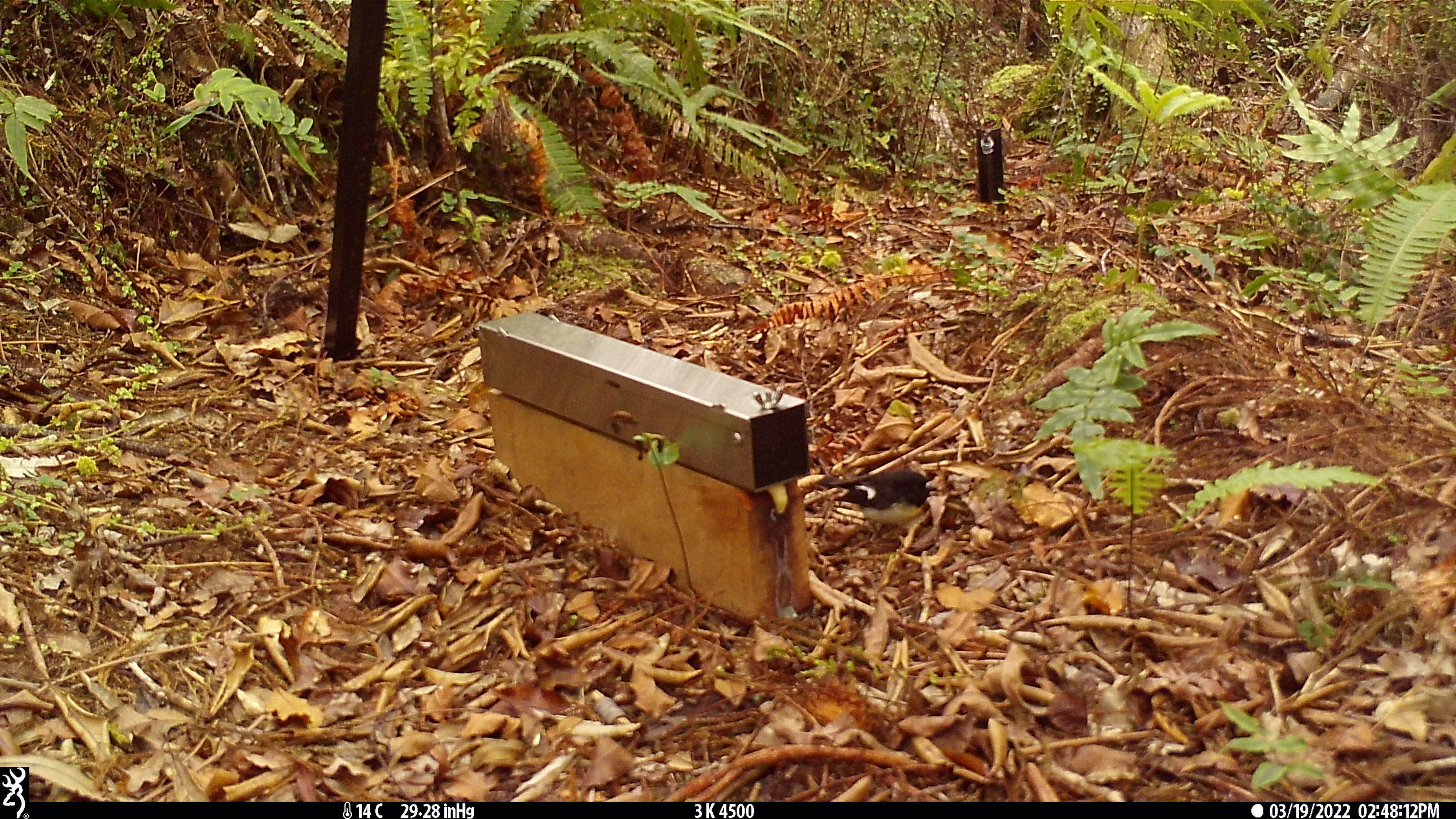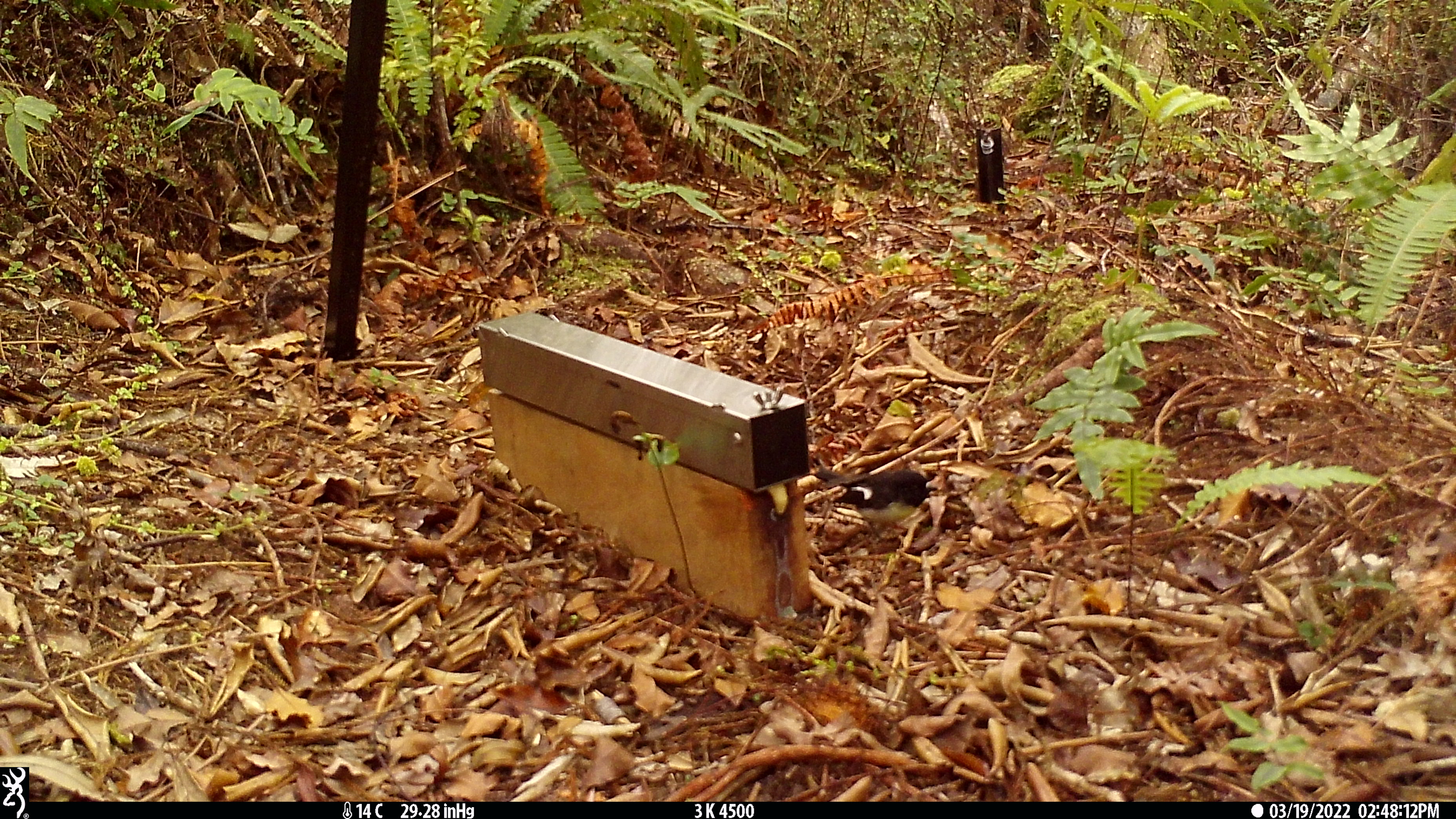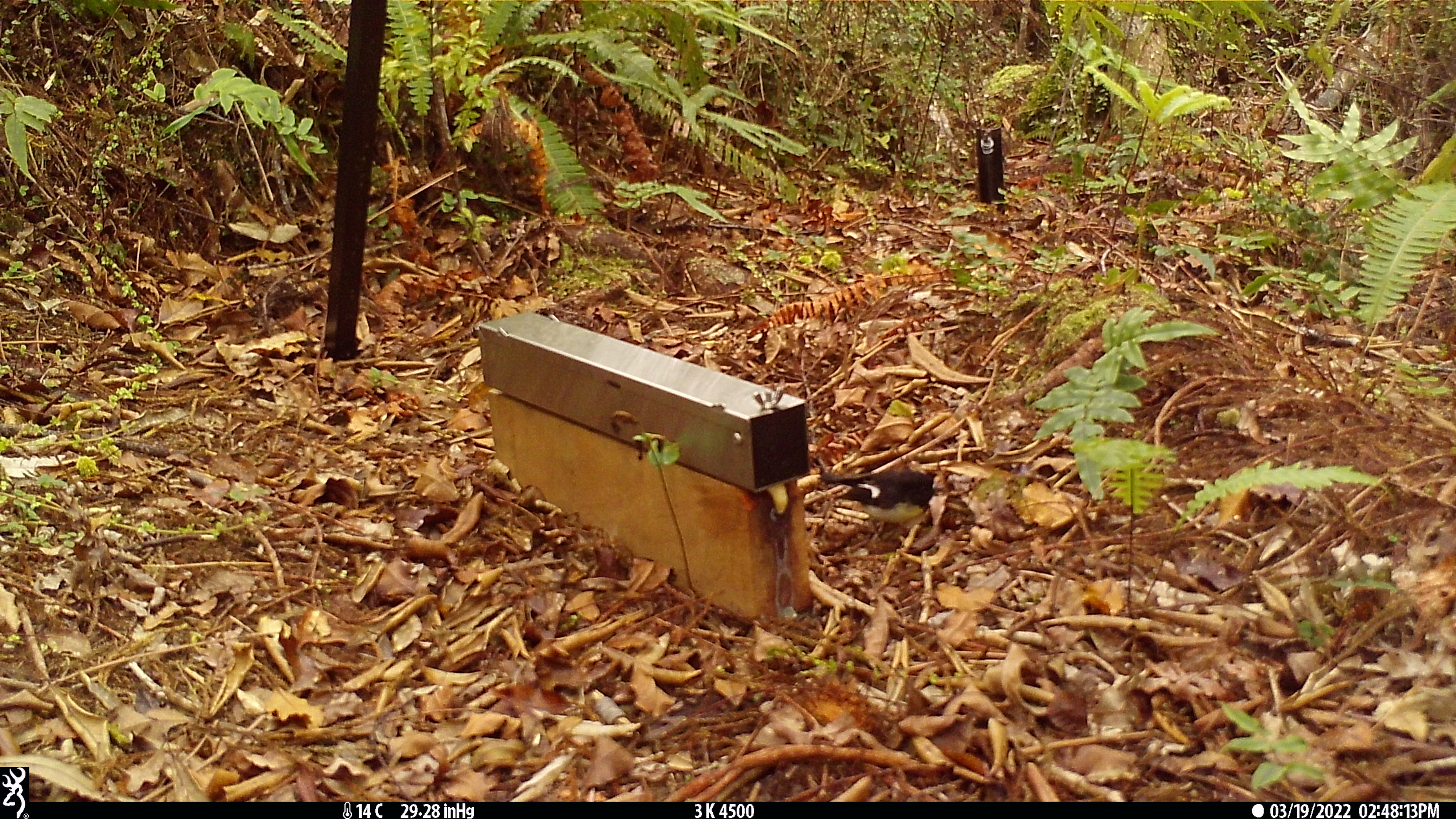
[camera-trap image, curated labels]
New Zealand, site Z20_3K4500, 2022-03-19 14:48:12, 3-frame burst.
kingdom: Animalia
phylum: Chordata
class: Aves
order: Passeriformes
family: Petroicidae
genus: Petroica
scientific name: Petroica macrocephala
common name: tomtit